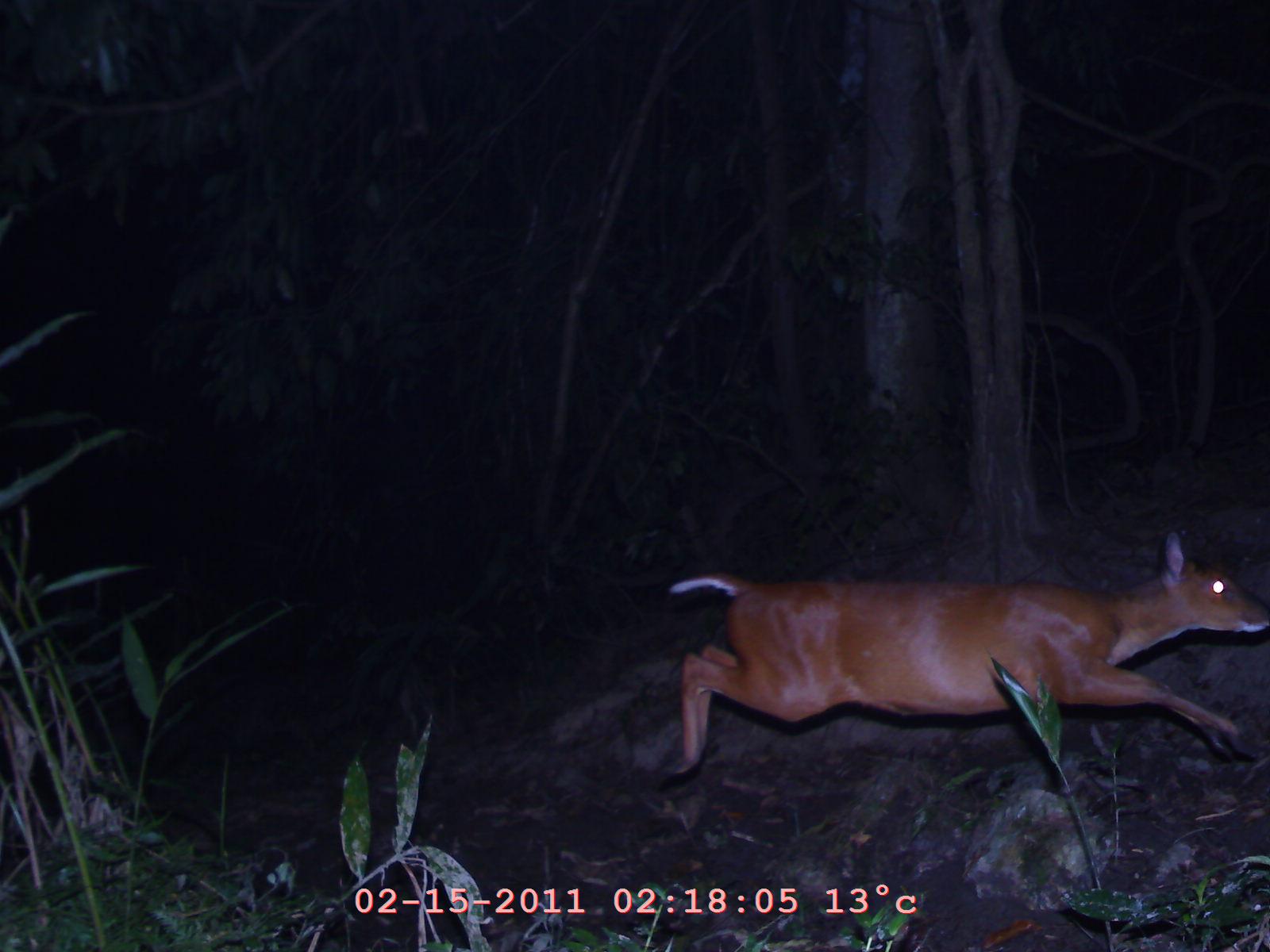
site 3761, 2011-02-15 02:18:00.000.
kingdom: Animalia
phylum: Chordata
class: Mammalia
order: Artiodactyla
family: Cervidae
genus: Muntiacus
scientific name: Muntiacus muntjak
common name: southern red muntjac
Muntiacus muntjak (southern red muntjac), count 1, age adult, sex female.